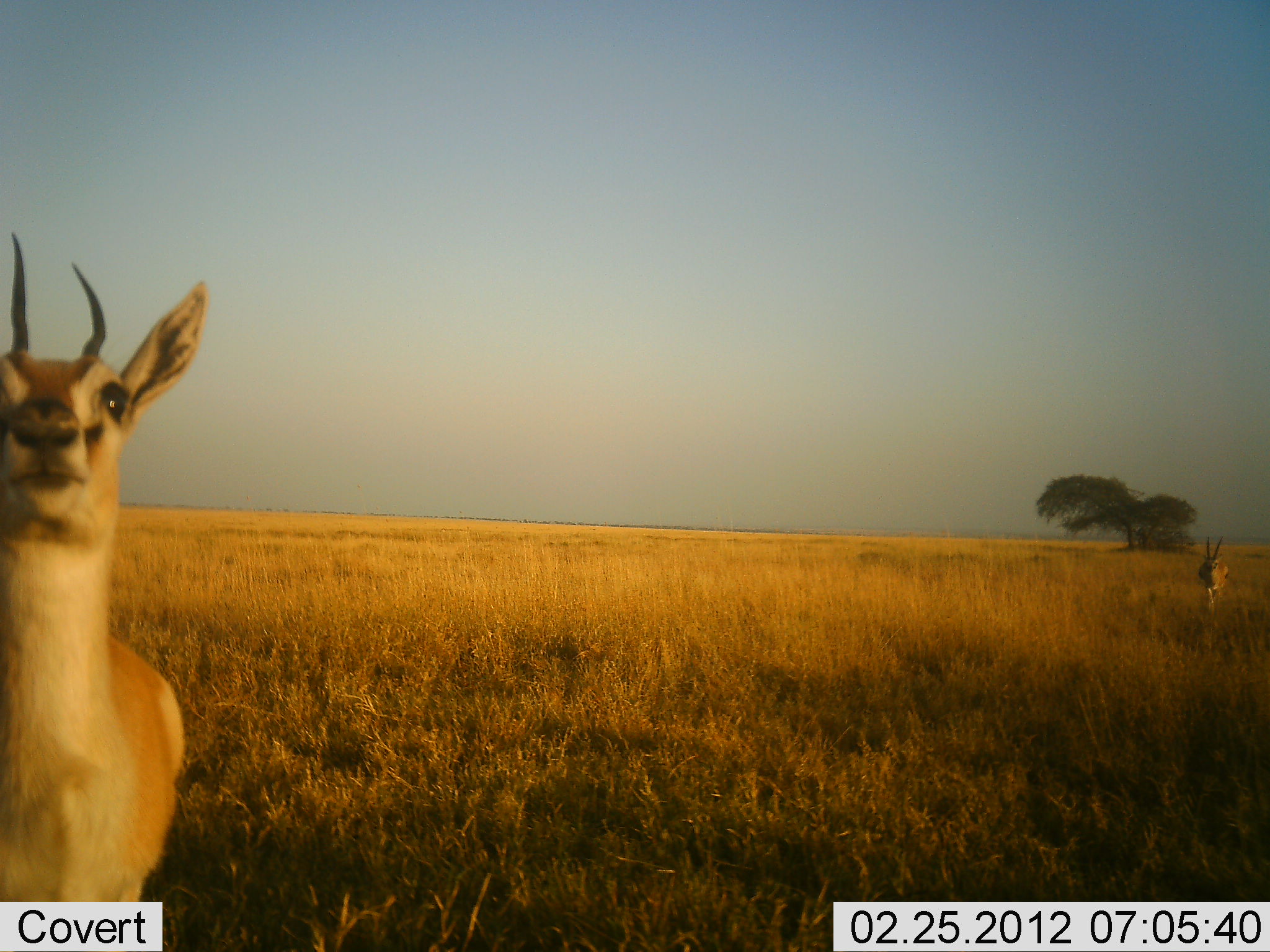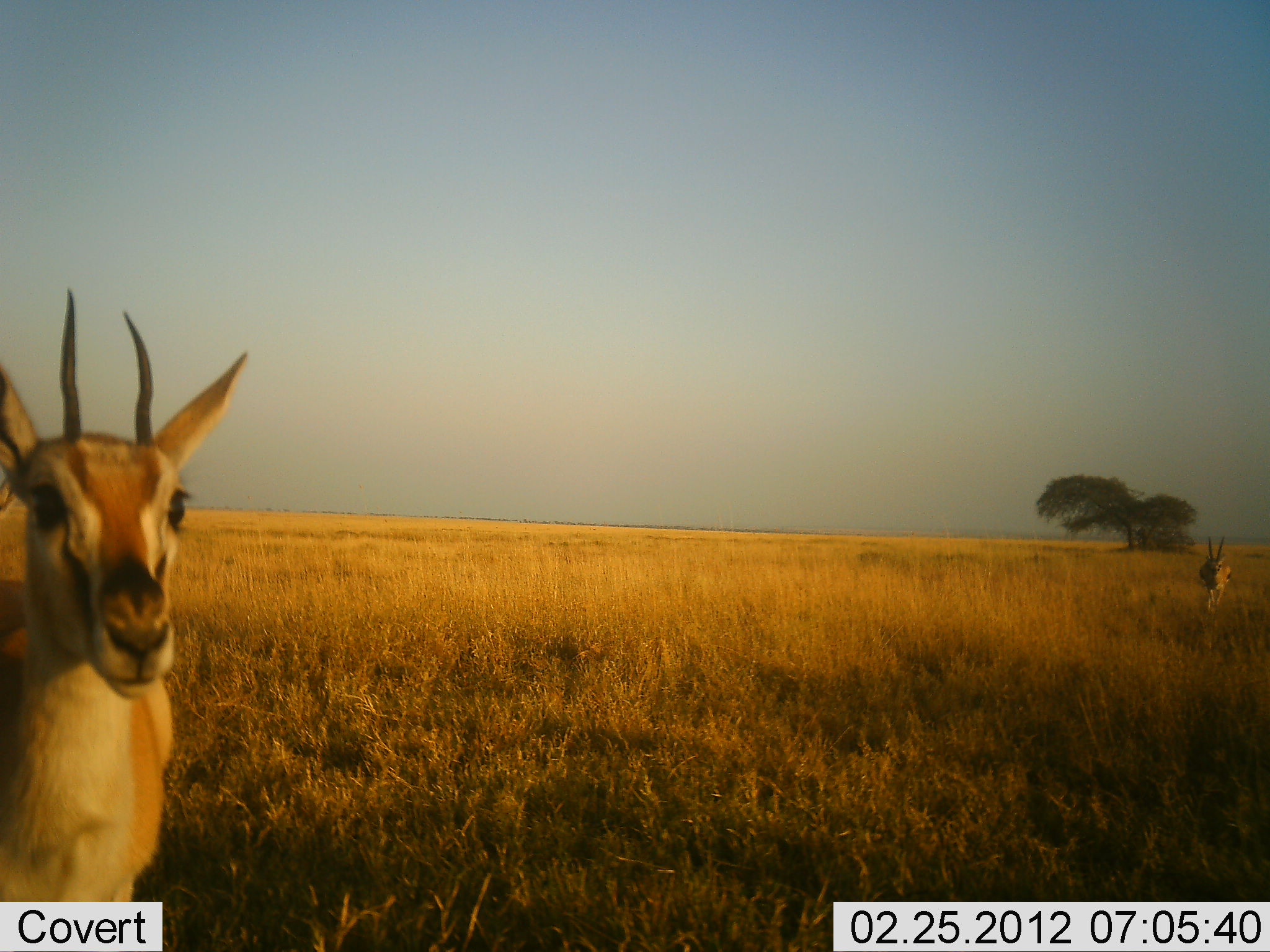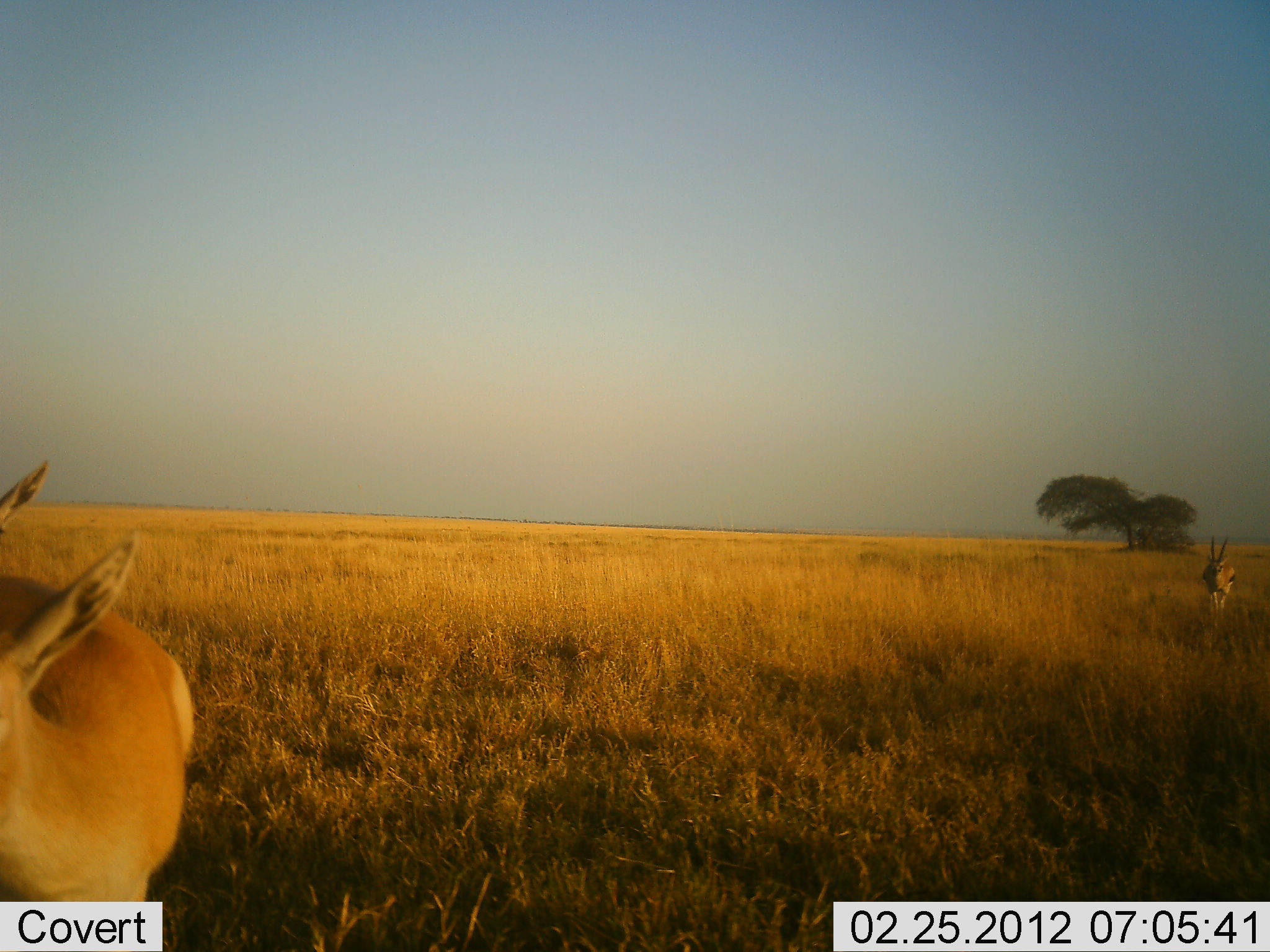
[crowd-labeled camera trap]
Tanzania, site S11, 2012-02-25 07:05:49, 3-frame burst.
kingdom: Animalia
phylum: Chordata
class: Mammalia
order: Artiodactyla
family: Bovidae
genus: Eudorcas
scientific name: Eudorcas thomsonii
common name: thomson's gazelle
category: gazellethomsons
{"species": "gazellethomsons (thomson's gazelle) (Eudorcas thomsonii)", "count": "2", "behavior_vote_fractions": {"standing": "67%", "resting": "0%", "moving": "47%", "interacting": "7%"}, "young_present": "0%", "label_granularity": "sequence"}